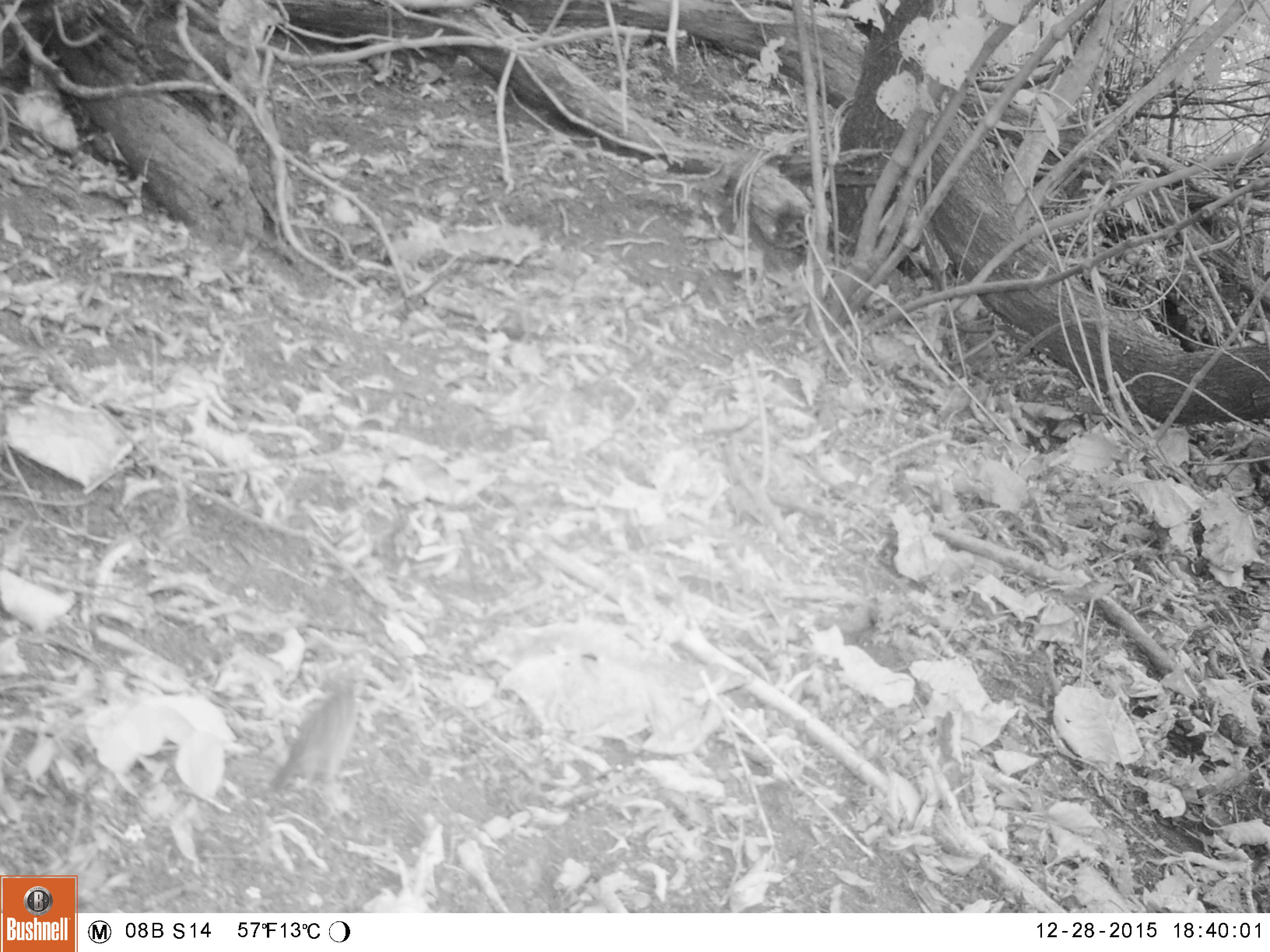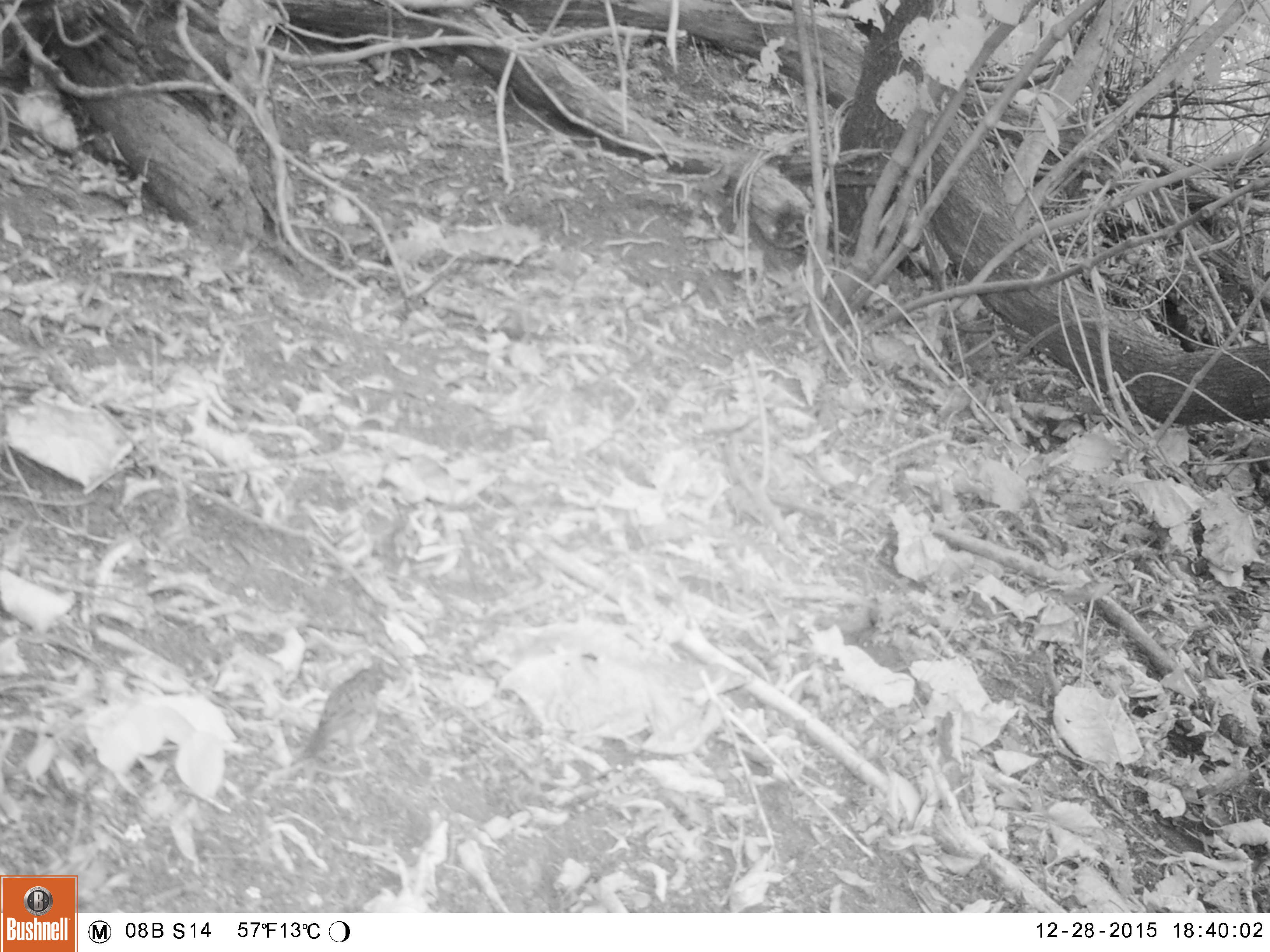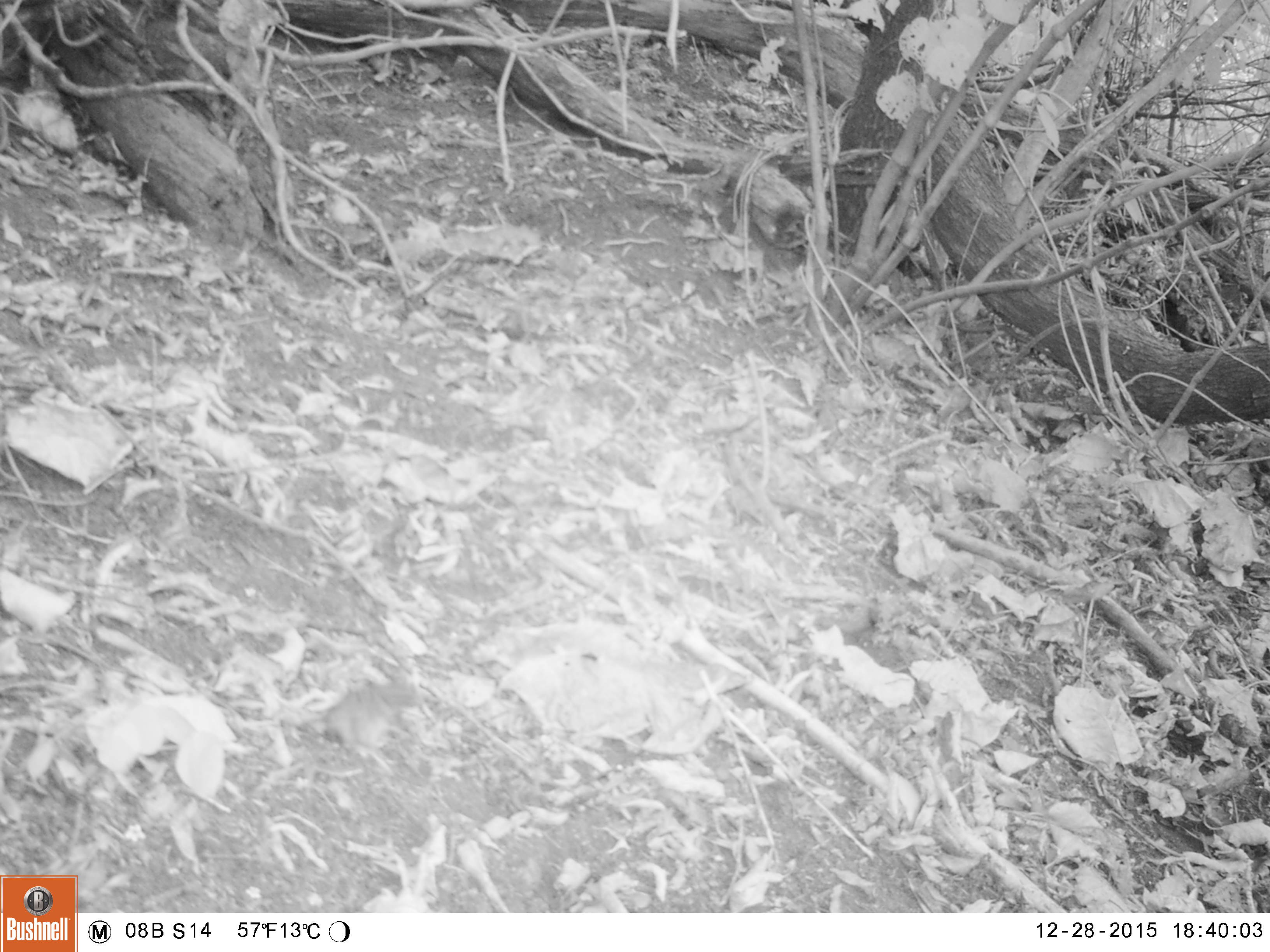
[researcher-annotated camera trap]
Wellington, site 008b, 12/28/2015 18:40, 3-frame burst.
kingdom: Animalia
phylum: Chordata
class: Aves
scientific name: Aves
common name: bird